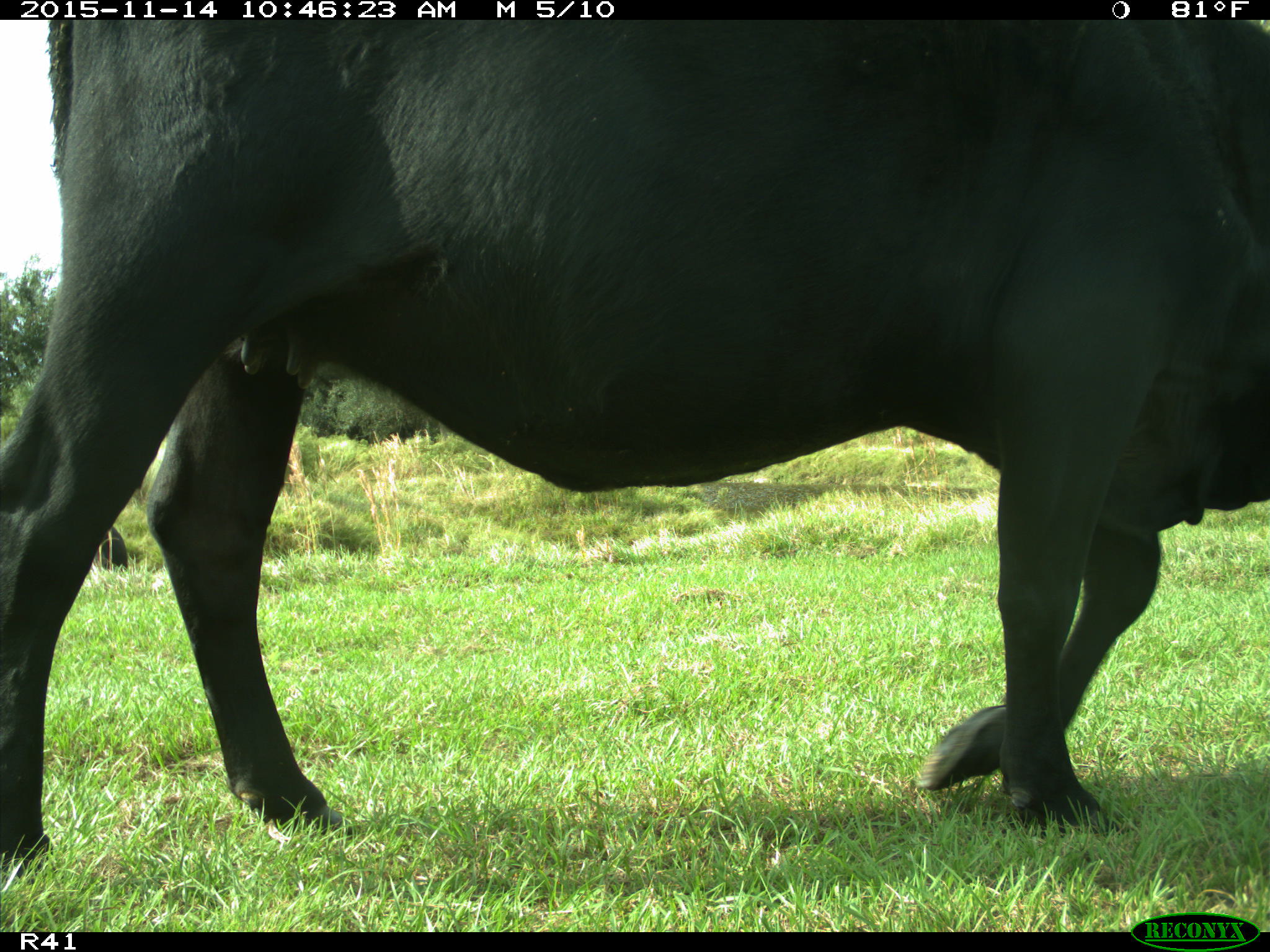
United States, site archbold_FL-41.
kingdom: Animalia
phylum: Chordata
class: Mammalia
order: Artiodactyla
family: Bovidae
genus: Bos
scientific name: Bos taurus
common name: domestic cow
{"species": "Bos taurus (domestic cow)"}